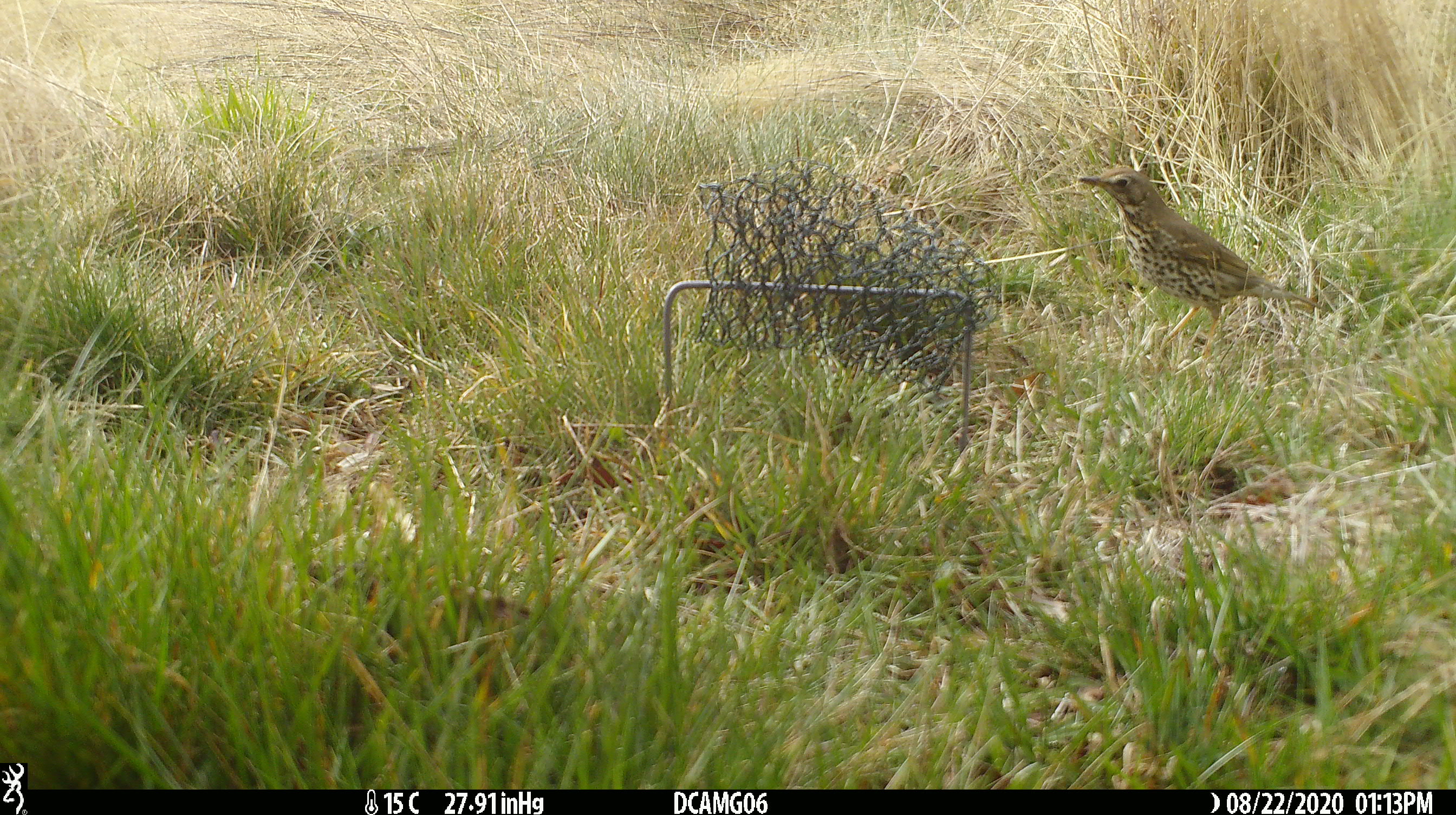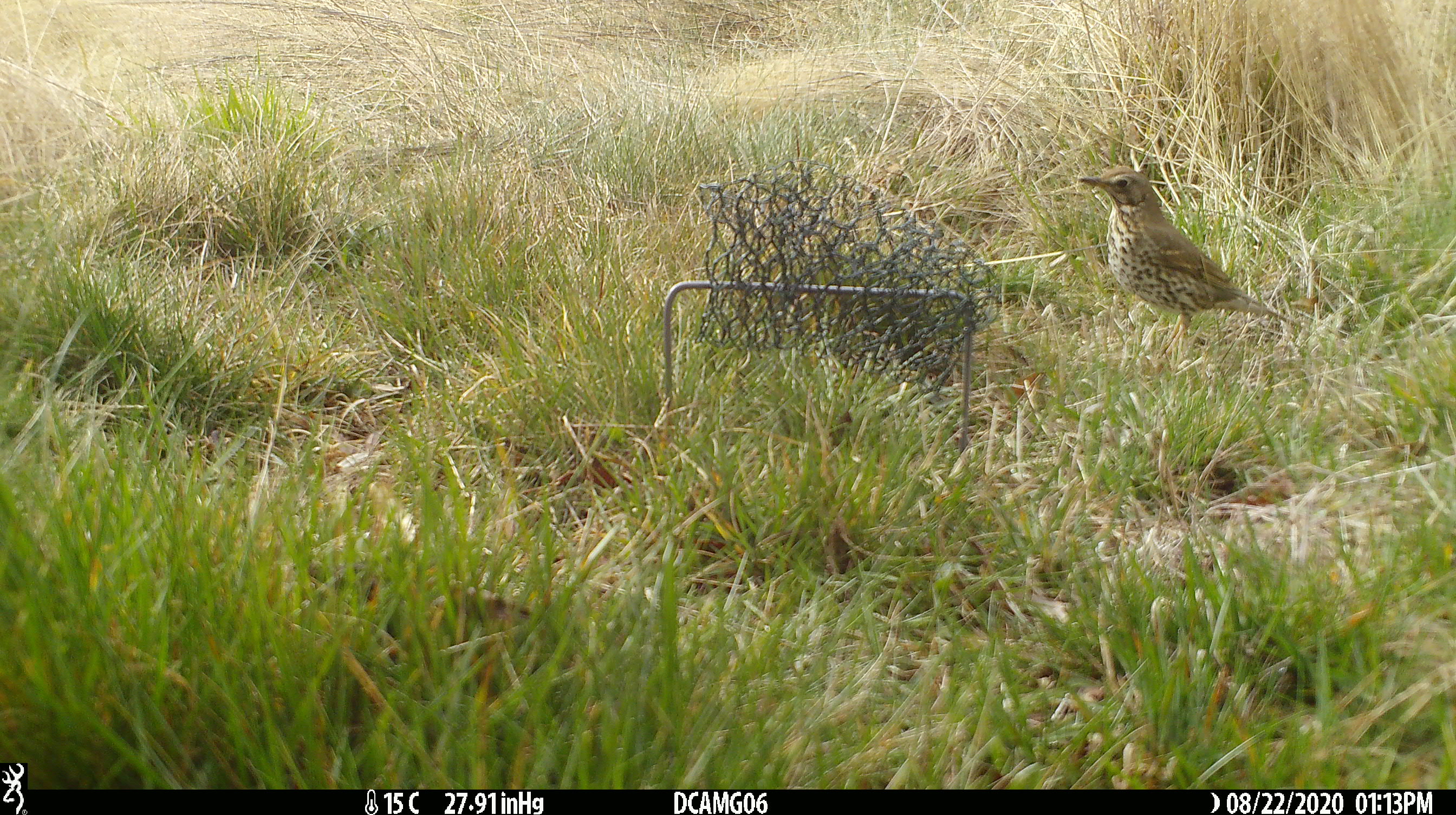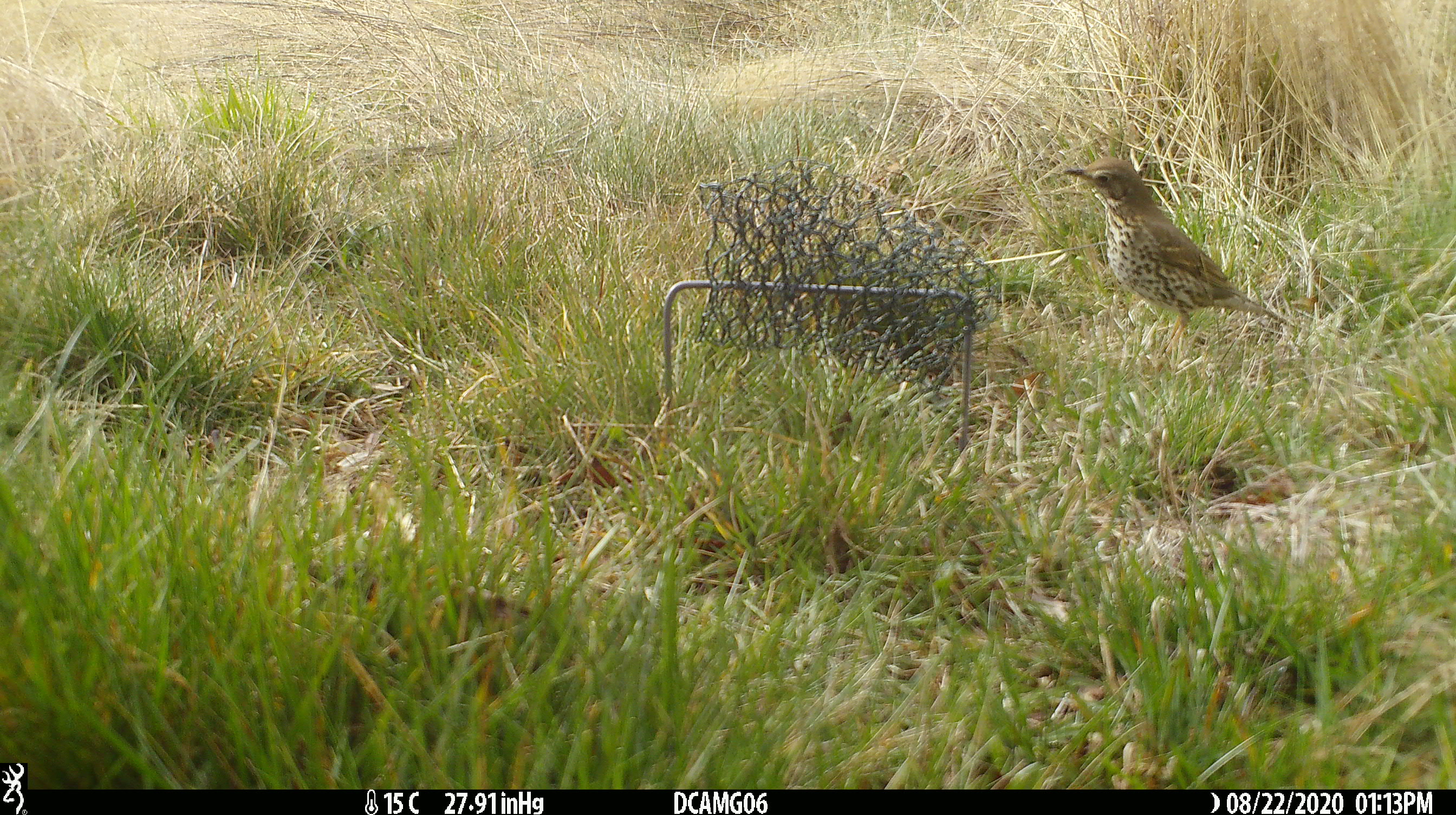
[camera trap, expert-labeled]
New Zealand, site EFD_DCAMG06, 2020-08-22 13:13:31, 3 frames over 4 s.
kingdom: Animalia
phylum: Chordata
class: Aves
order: Passeriformes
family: Turdidae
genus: Turdus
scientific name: Turdus philomelos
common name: song thrush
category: thrush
Thrush (song thrush) (Turdus philomelos).